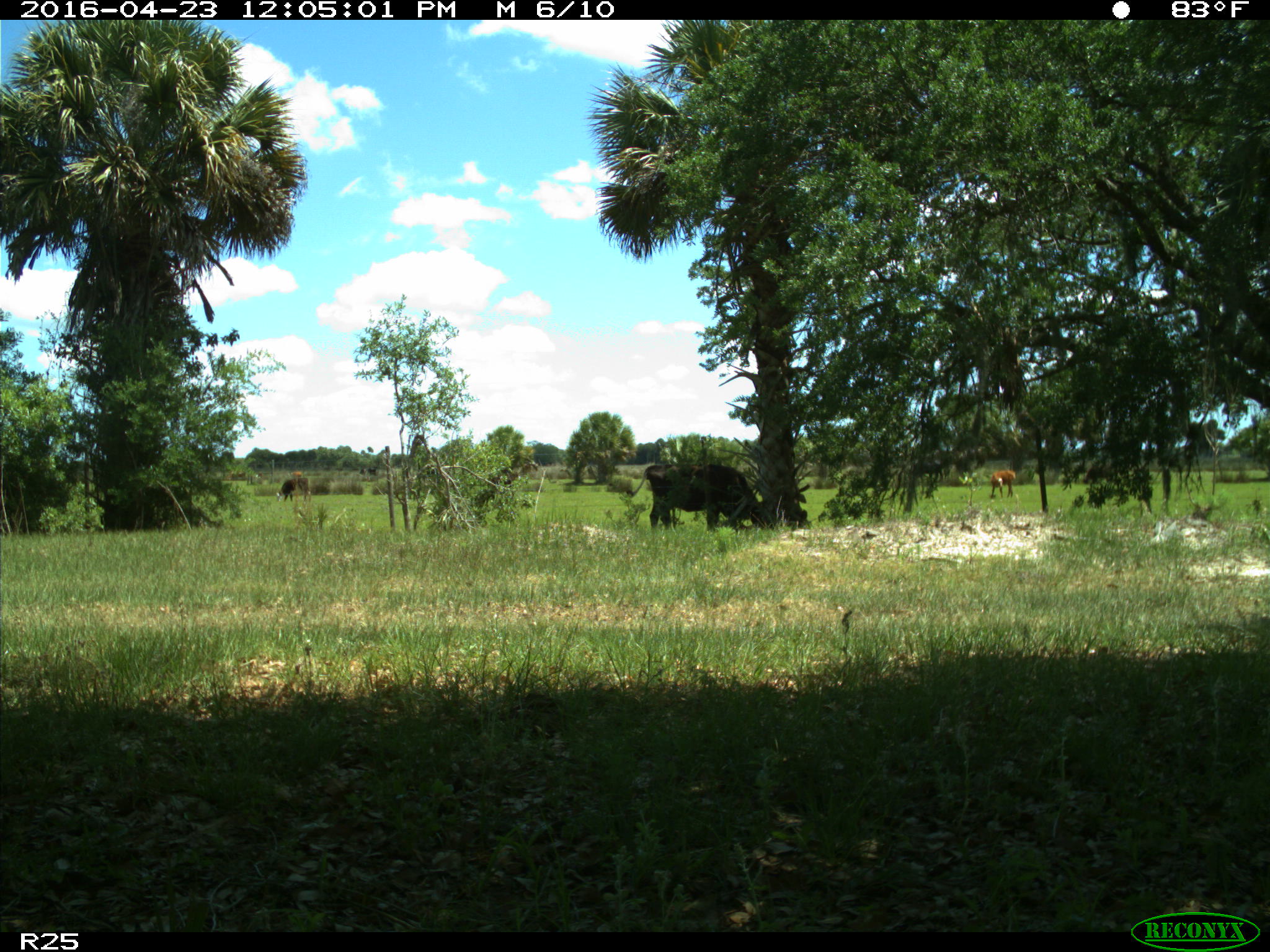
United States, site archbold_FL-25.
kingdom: Animalia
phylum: Chordata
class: Mammalia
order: Artiodactyla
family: Bovidae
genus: Bos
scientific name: Bos taurus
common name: domestic cow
Bos taurus (domestic cow).